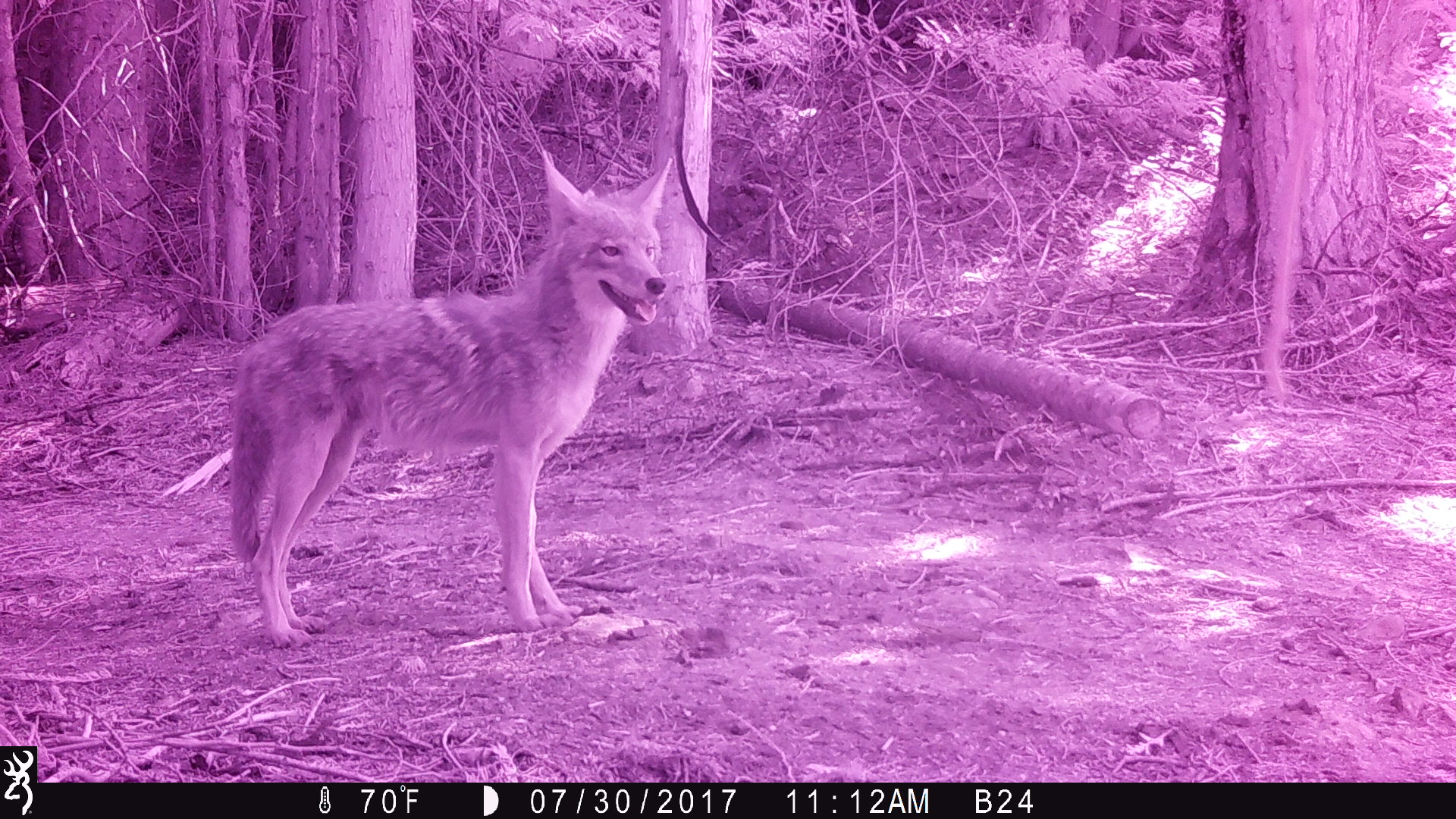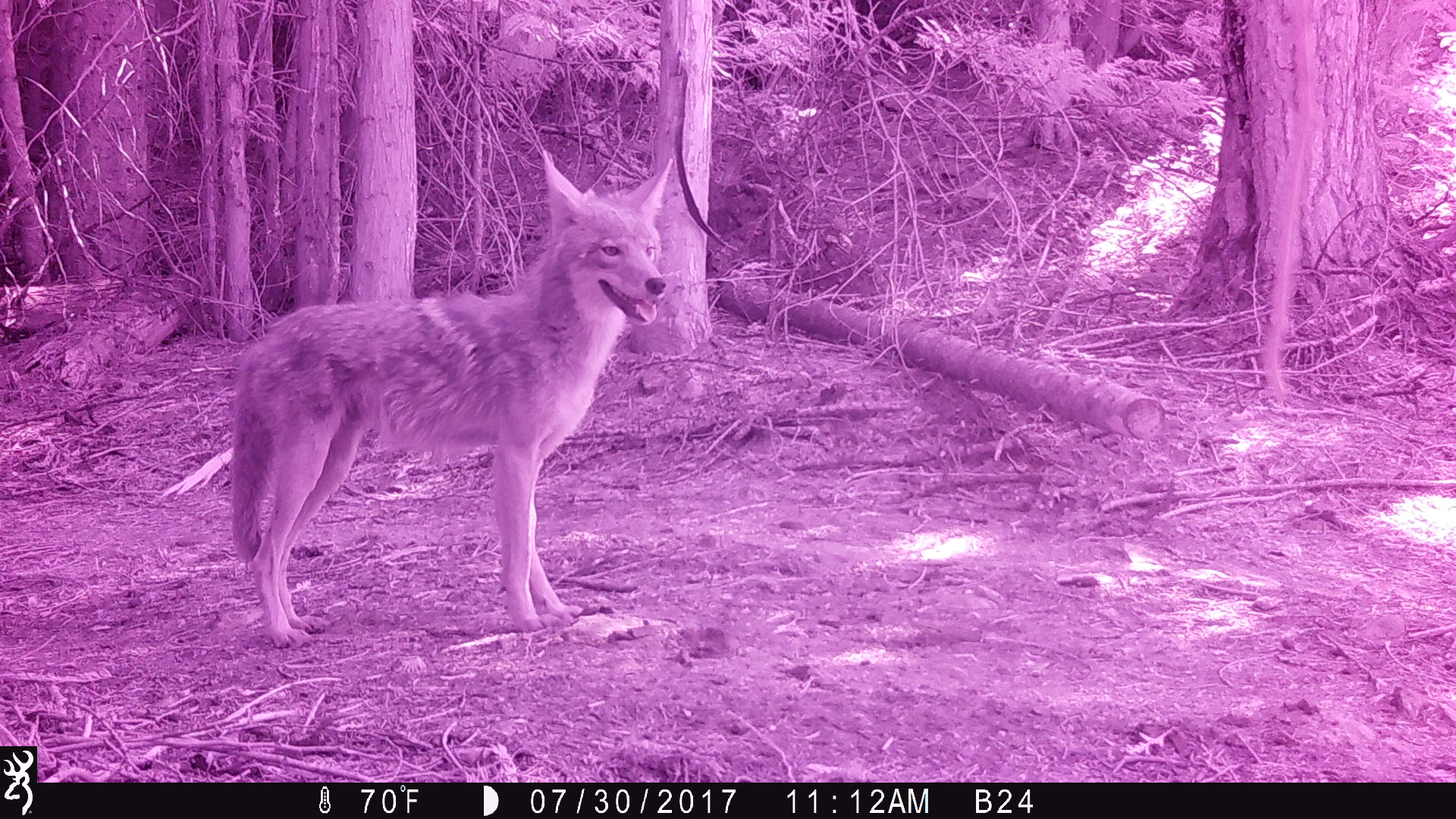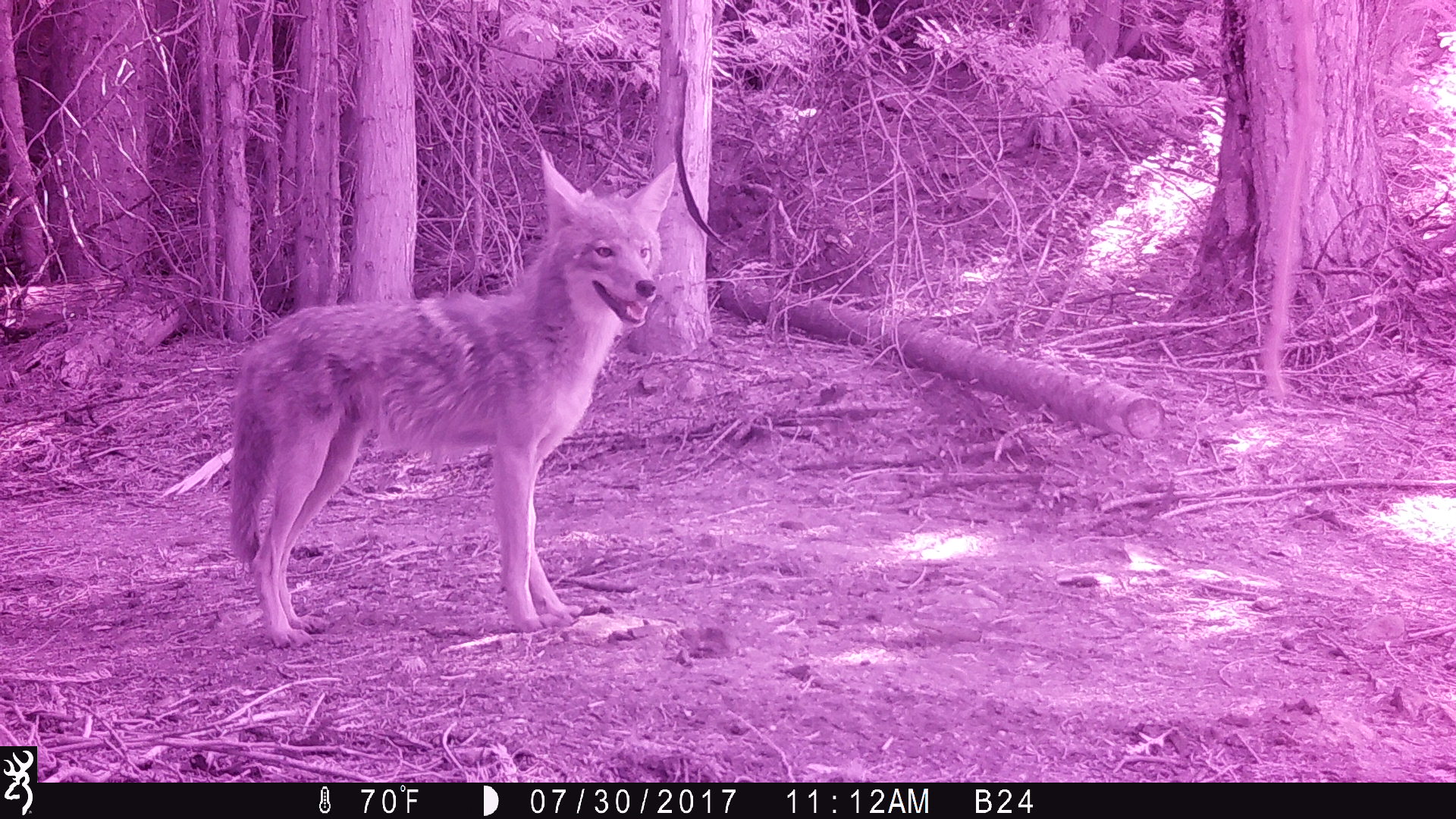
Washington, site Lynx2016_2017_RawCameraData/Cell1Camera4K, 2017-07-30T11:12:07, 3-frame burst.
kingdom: Animalia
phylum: Chordata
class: Mammalia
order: Carnivora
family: Canidae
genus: Canis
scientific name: Canis latrans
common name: coyote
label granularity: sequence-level